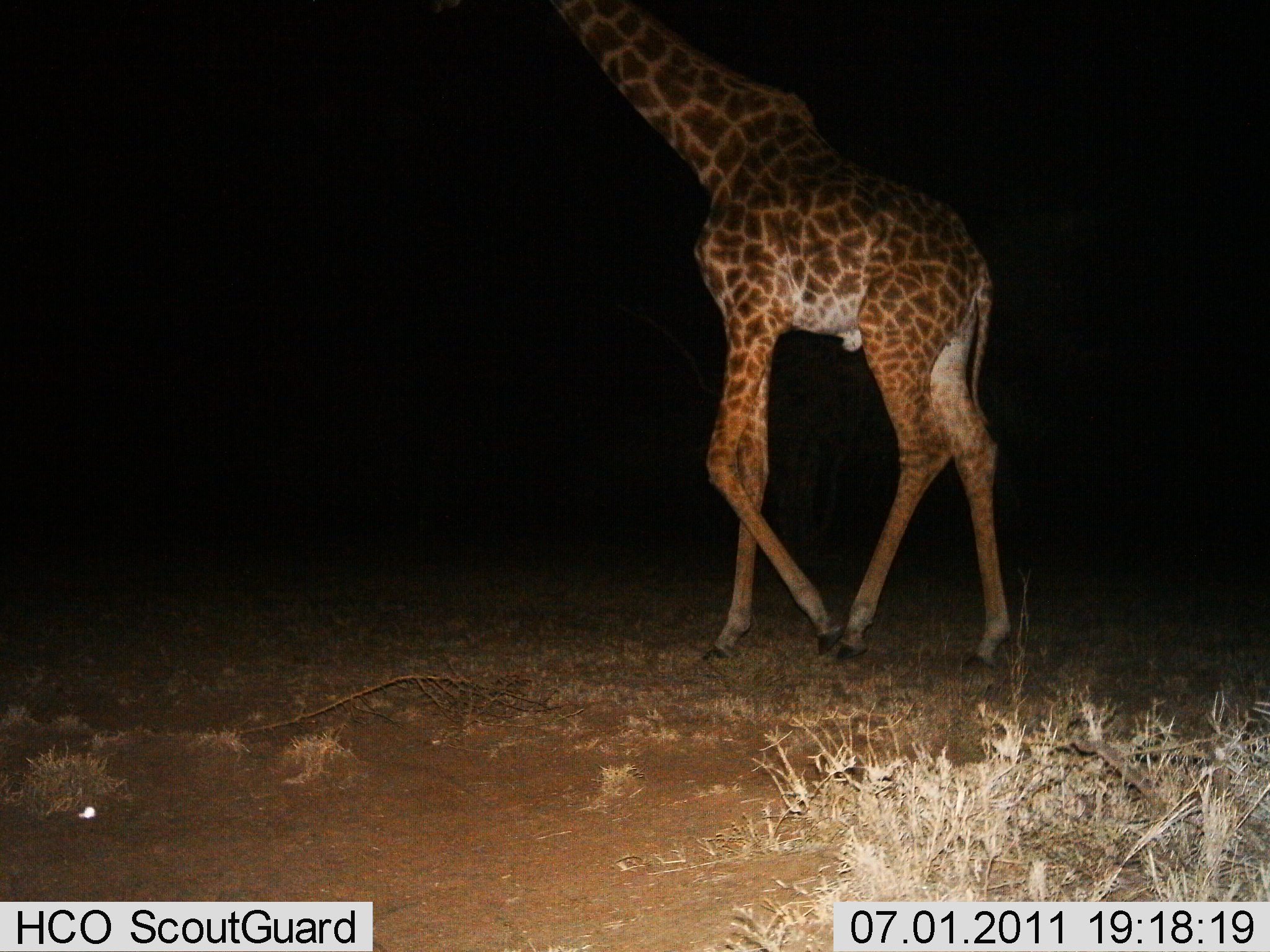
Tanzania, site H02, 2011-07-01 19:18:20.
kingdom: Animalia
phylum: Chordata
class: Mammalia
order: Artiodactyla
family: Giraffidae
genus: Giraffa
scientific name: Giraffa camelopardalis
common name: giraffe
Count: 1.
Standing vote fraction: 0%.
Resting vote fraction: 0%.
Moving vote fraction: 100%.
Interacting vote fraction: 0%.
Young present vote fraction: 0%.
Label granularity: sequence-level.